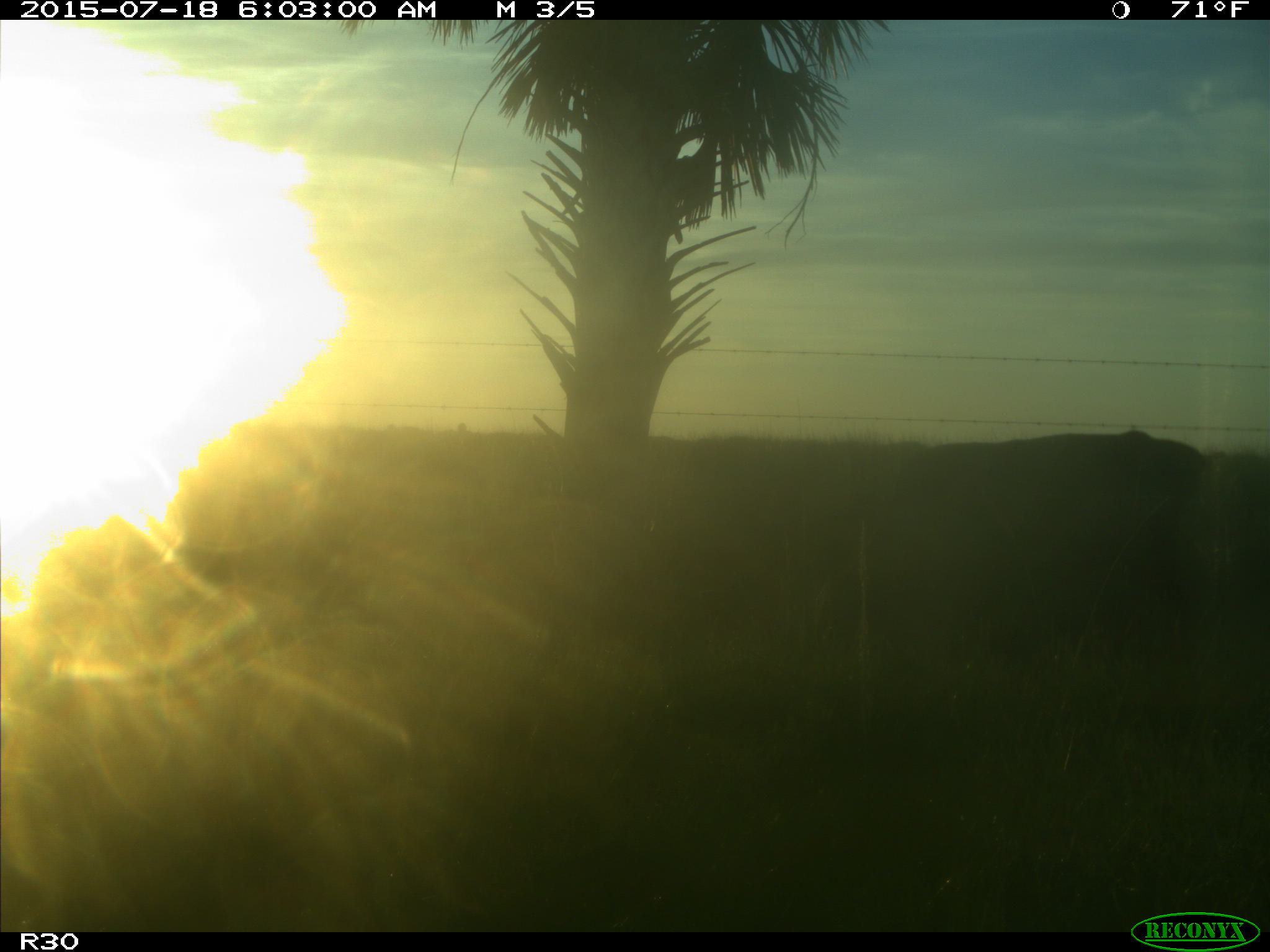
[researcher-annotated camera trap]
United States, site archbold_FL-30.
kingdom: Animalia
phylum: Chordata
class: Mammalia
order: Artiodactyla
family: Bovidae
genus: Bos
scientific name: Bos taurus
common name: domestic cow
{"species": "Bos taurus (domestic cow)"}